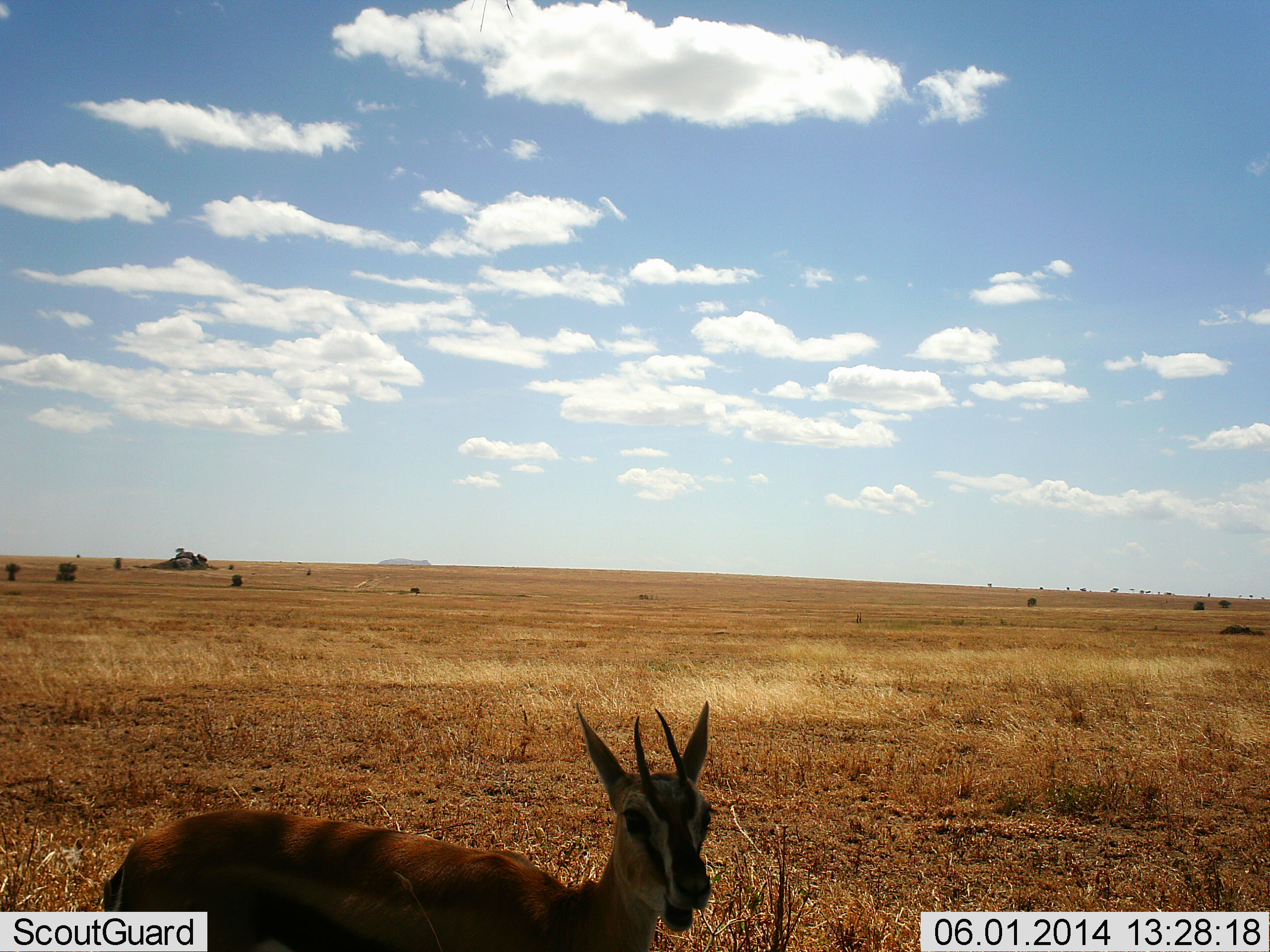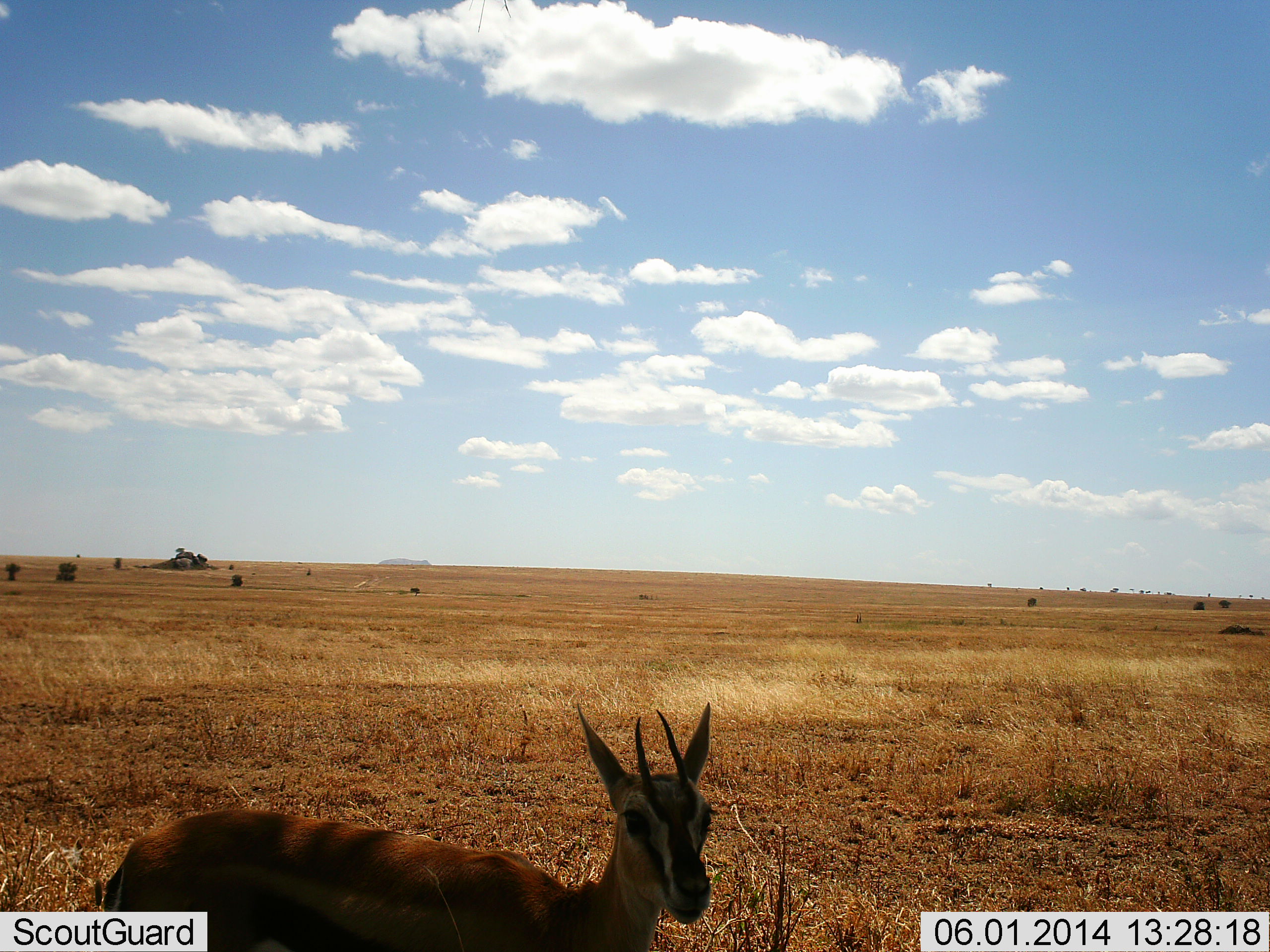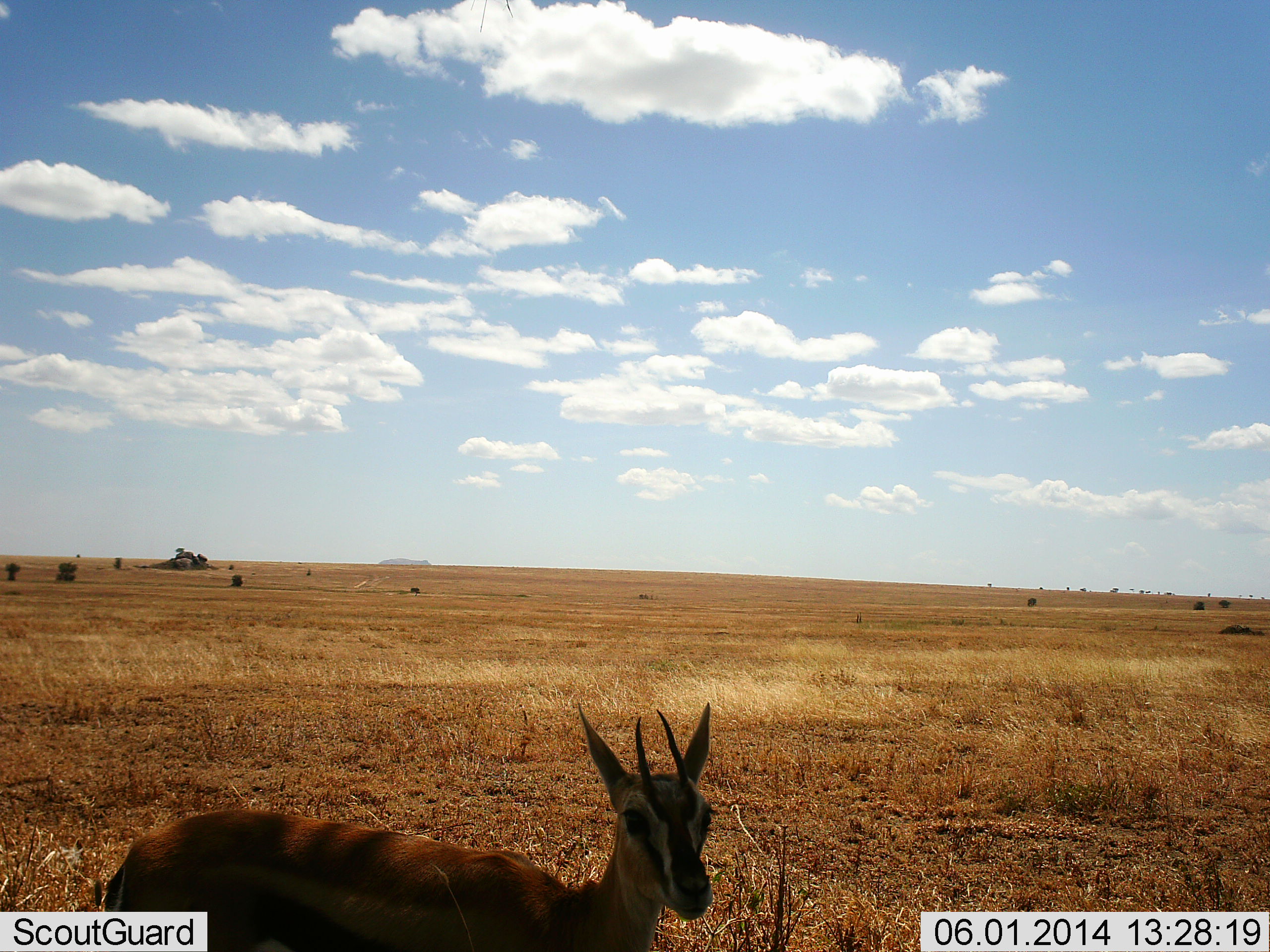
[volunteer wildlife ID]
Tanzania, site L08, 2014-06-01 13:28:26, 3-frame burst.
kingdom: Animalia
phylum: Chordata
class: Mammalia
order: Artiodactyla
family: Bovidae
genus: Eudorcas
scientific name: Eudorcas thomsonii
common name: thomson's gazelle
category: gazellethomsons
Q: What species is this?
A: Gazellethomsons (thomson's gazelle) (Eudorcas thomsonii).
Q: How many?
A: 1.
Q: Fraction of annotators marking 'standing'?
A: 80%.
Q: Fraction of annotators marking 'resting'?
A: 30%.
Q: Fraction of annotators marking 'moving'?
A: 0%.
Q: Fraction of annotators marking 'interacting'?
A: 0%.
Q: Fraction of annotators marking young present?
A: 0%.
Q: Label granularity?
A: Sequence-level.